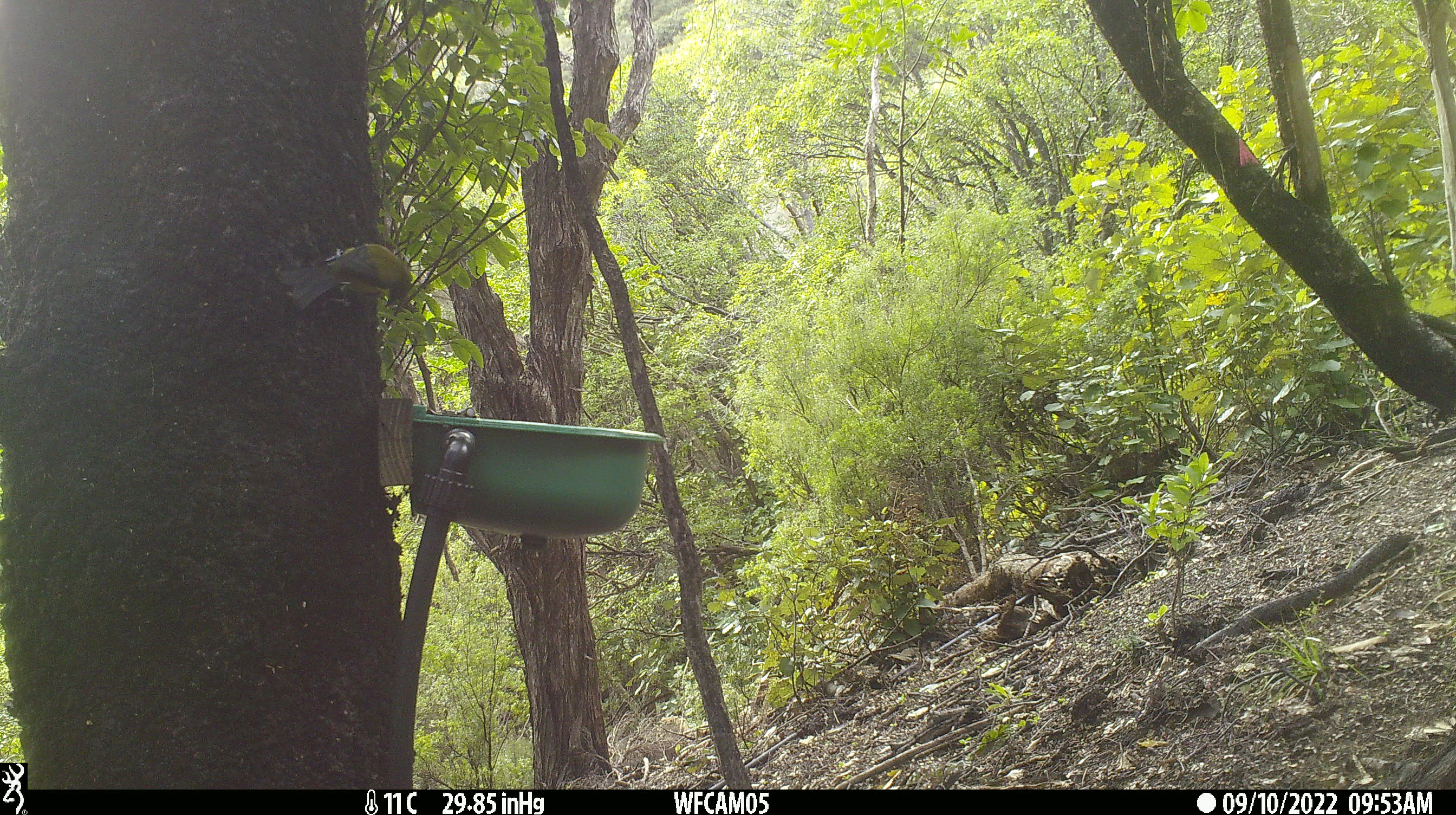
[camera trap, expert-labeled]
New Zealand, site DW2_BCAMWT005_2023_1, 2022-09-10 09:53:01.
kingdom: Animalia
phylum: Chordata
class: Aves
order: Passeriformes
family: Meliphagidae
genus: Anthornis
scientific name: Anthornis melanura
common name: new zealand bellbird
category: bellbird